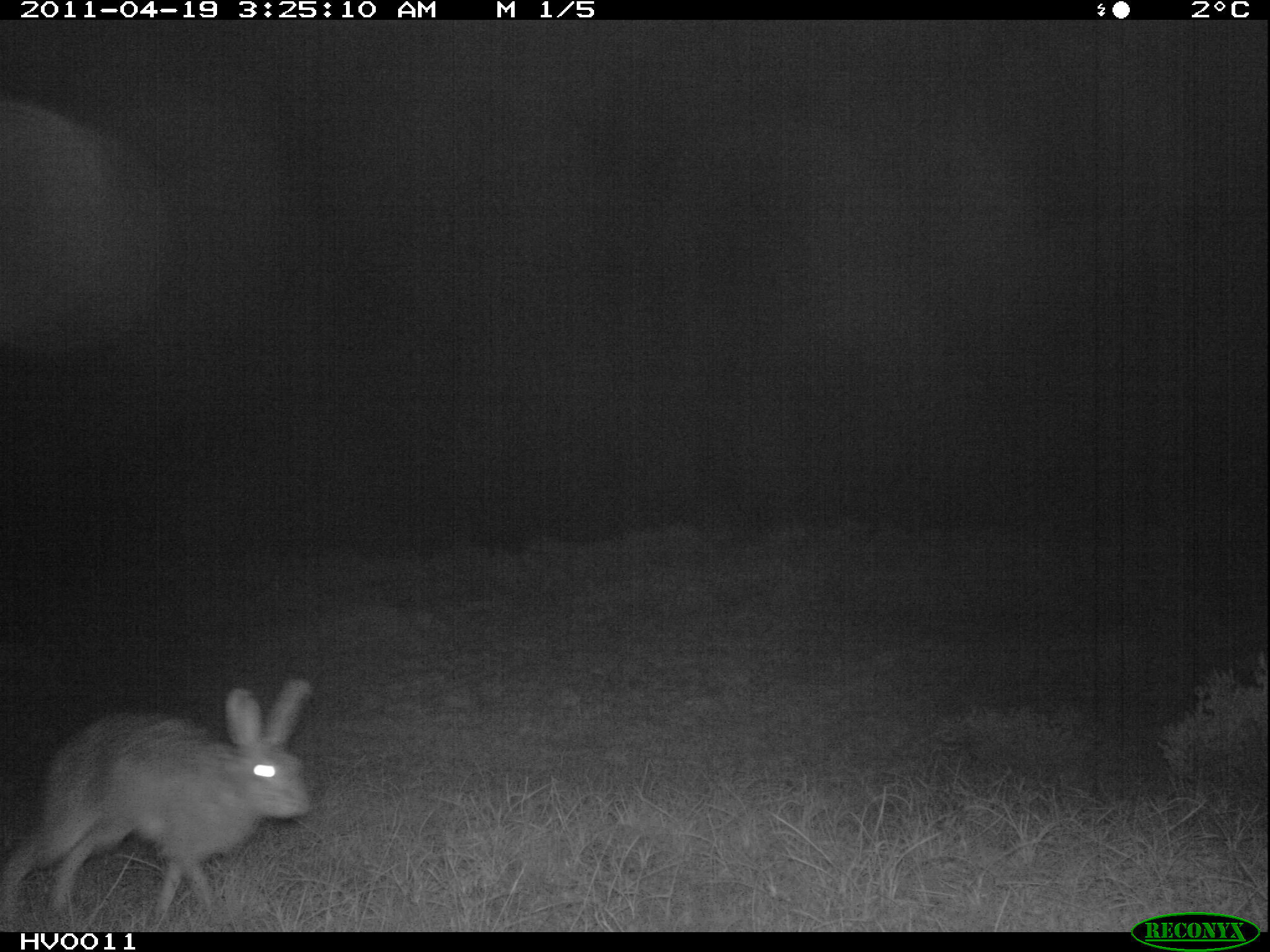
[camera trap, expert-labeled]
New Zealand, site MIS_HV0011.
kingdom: Animalia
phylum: Chordata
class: Mammalia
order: Lagomorpha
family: Leporidae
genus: Lepus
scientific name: Lepus europaeus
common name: brown hare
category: hare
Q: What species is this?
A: Hare (brown hare) (Lepus europaeus).